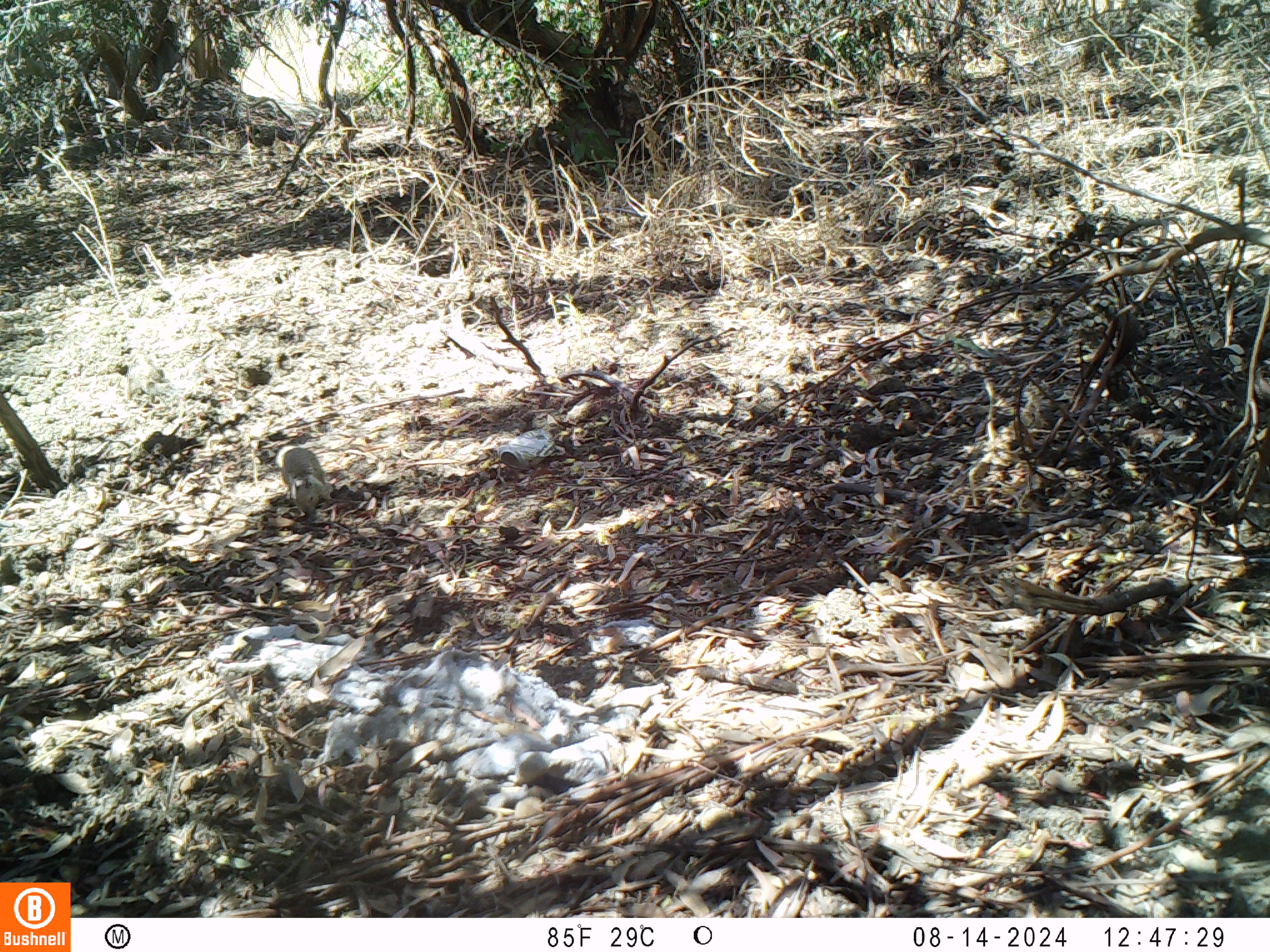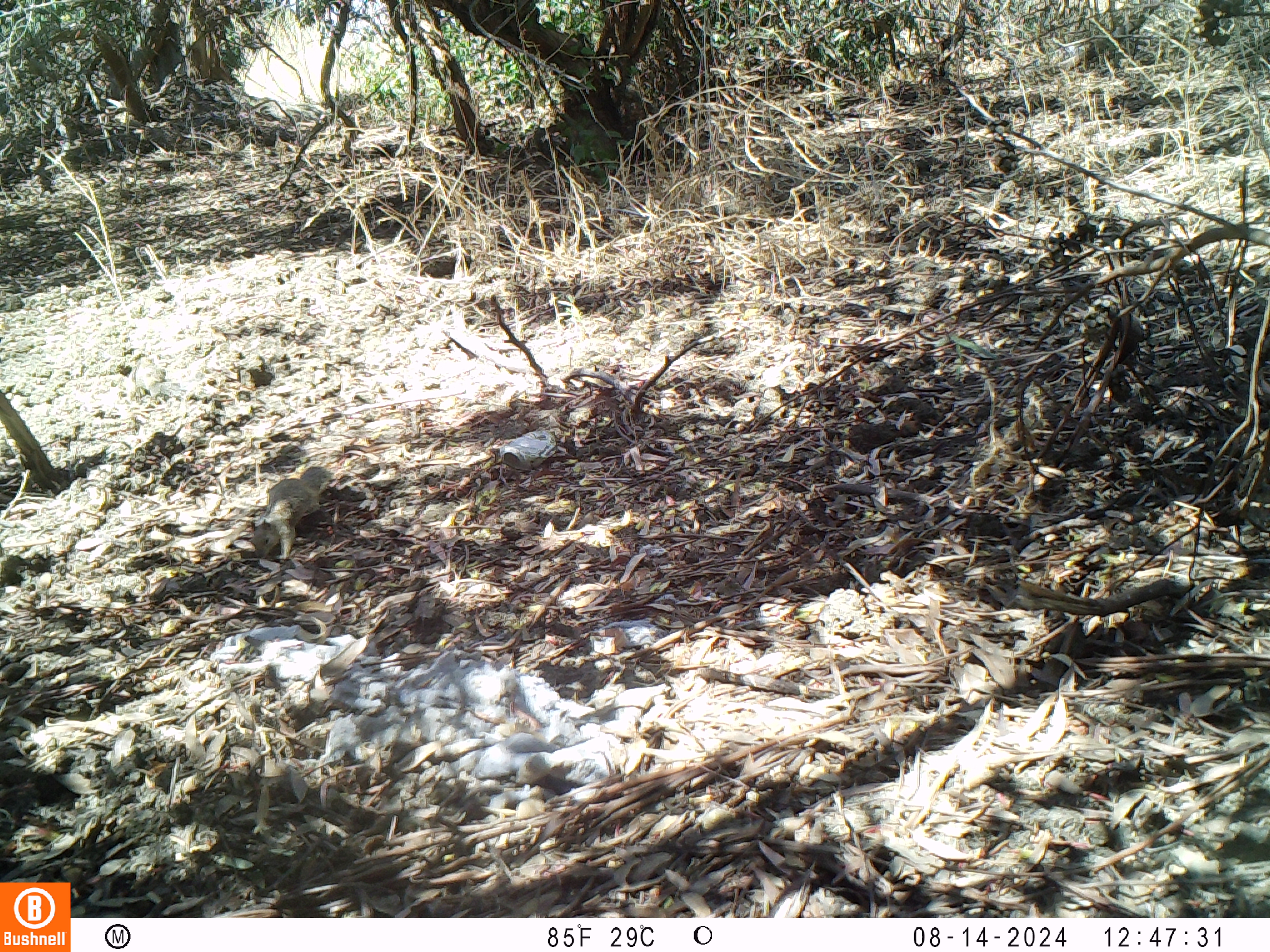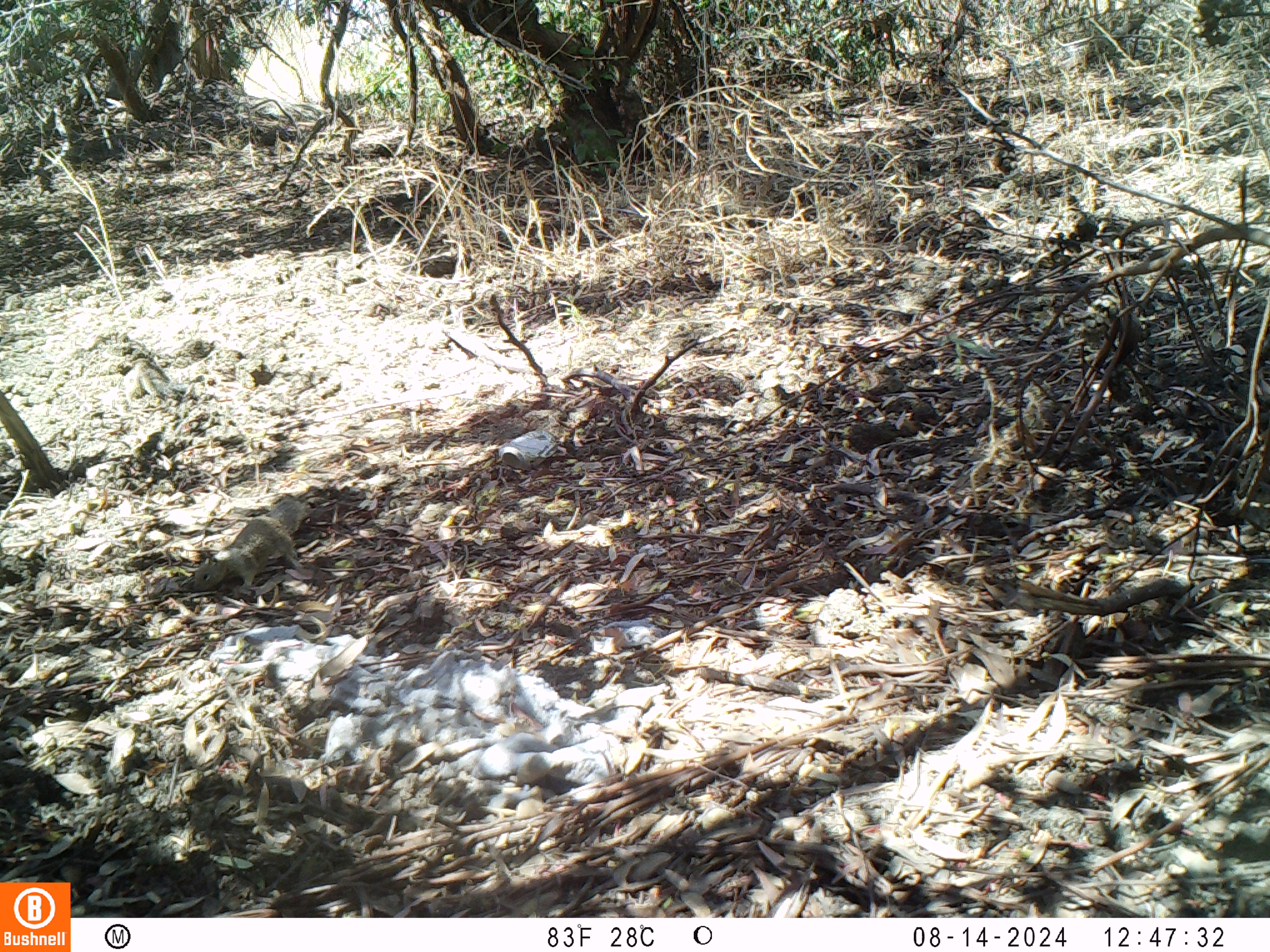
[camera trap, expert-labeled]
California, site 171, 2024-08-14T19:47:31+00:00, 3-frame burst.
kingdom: Animalia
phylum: Chordata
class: Mammalia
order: Rodentia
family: Sciuridae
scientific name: Sciuridae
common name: squirrel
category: unknown squirrel